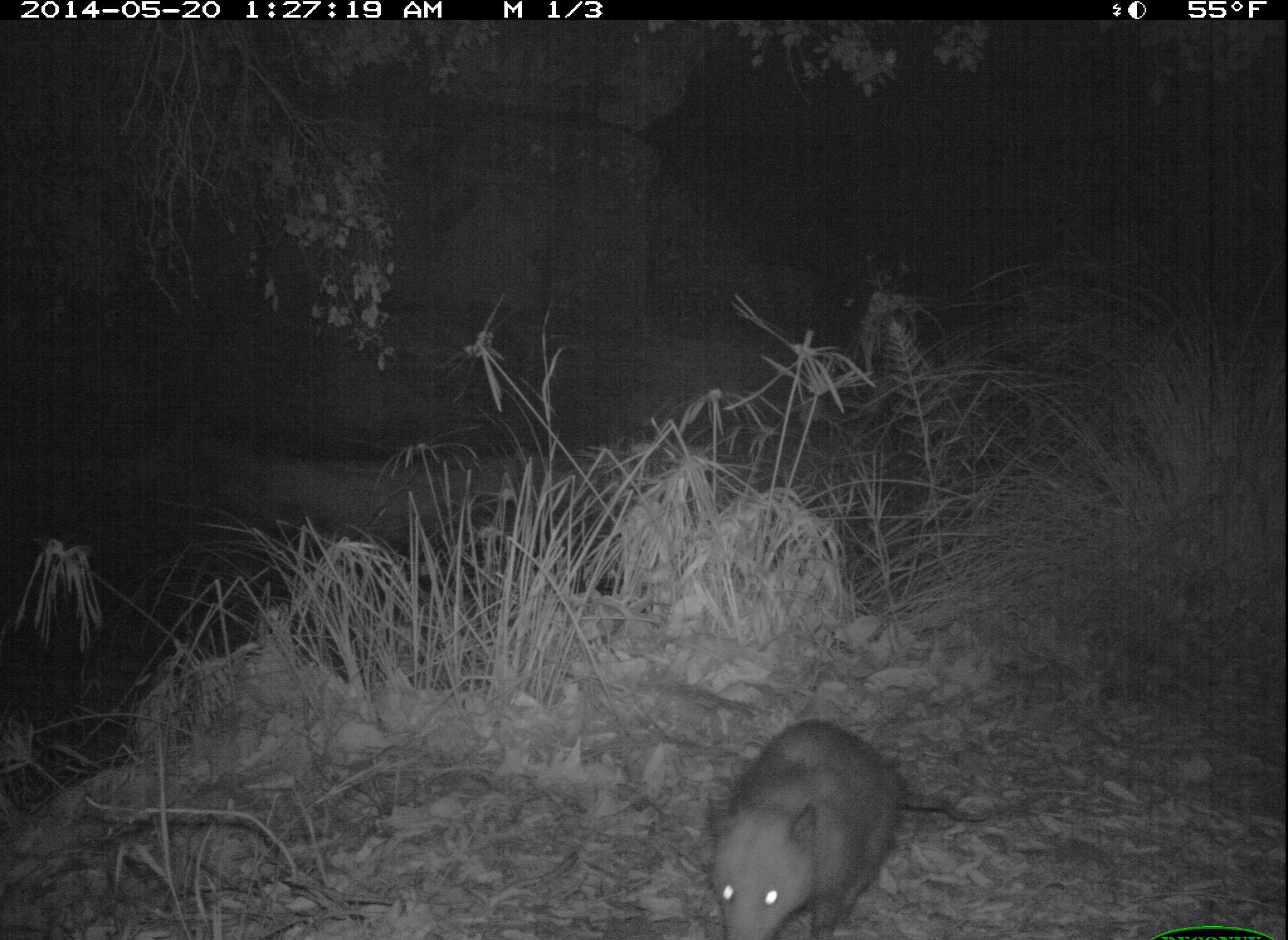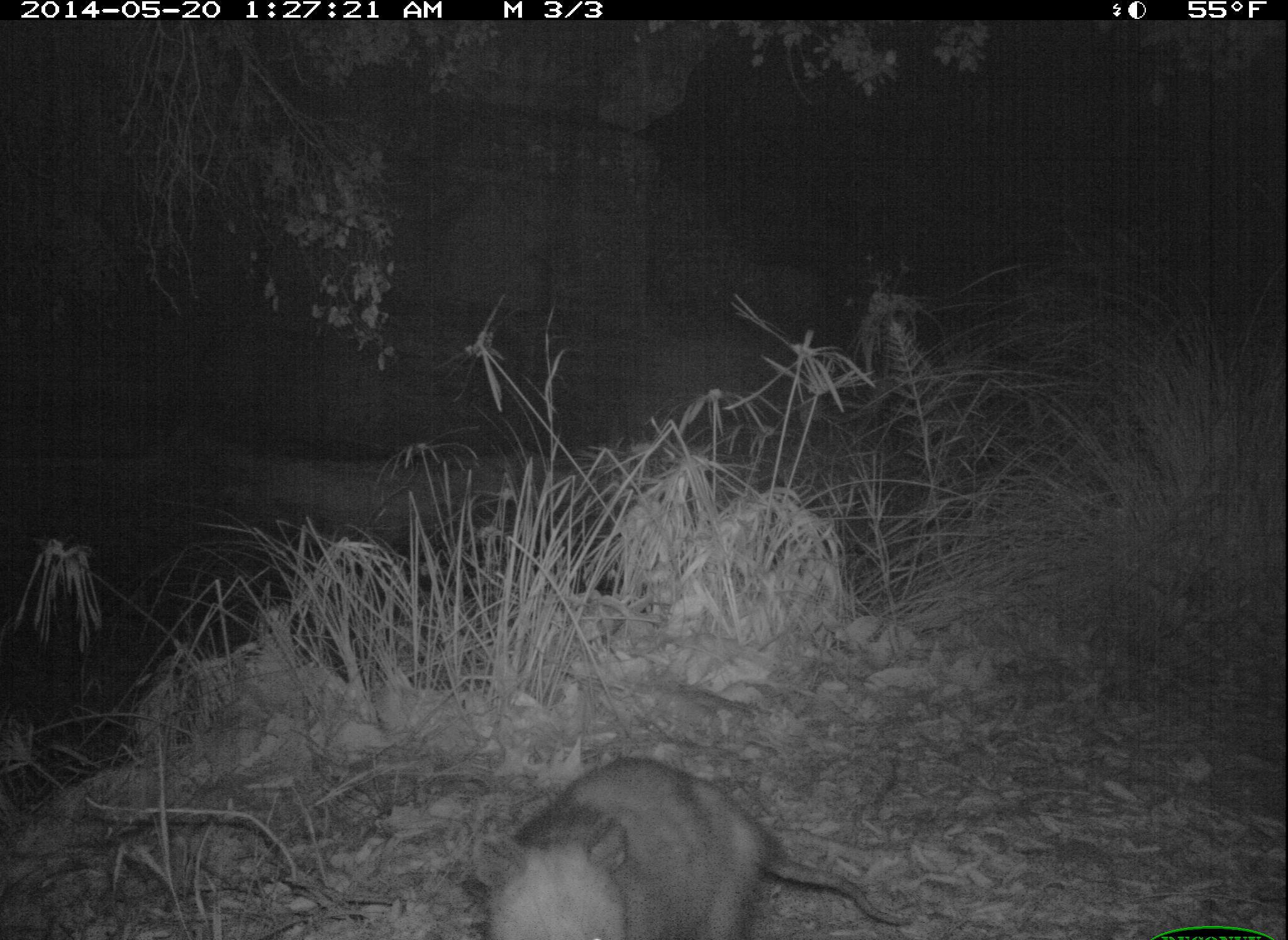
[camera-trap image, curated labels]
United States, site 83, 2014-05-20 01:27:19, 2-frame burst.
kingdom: Animalia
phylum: Chordata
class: Mammalia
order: Didelphimorphia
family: Didelphidae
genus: Didelphis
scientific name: Didelphis virginiana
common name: virginia opossum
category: opossum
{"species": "opossum (virginia opossum) (Didelphis virginiana)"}